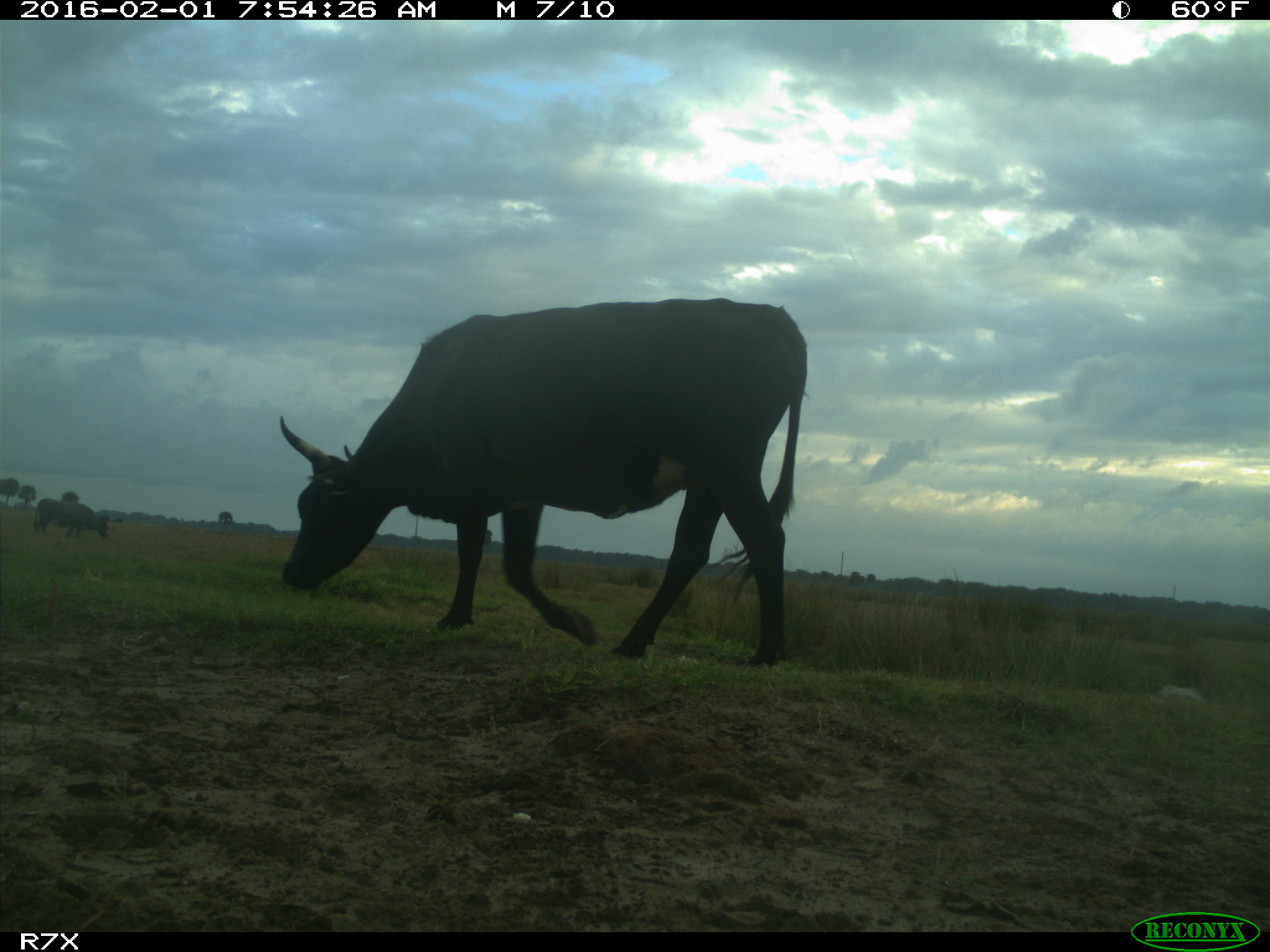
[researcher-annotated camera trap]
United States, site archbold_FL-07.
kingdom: Animalia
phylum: Chordata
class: Mammalia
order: Artiodactyla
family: Bovidae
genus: Bos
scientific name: Bos taurus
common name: domestic cow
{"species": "Bos taurus (domestic cow)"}